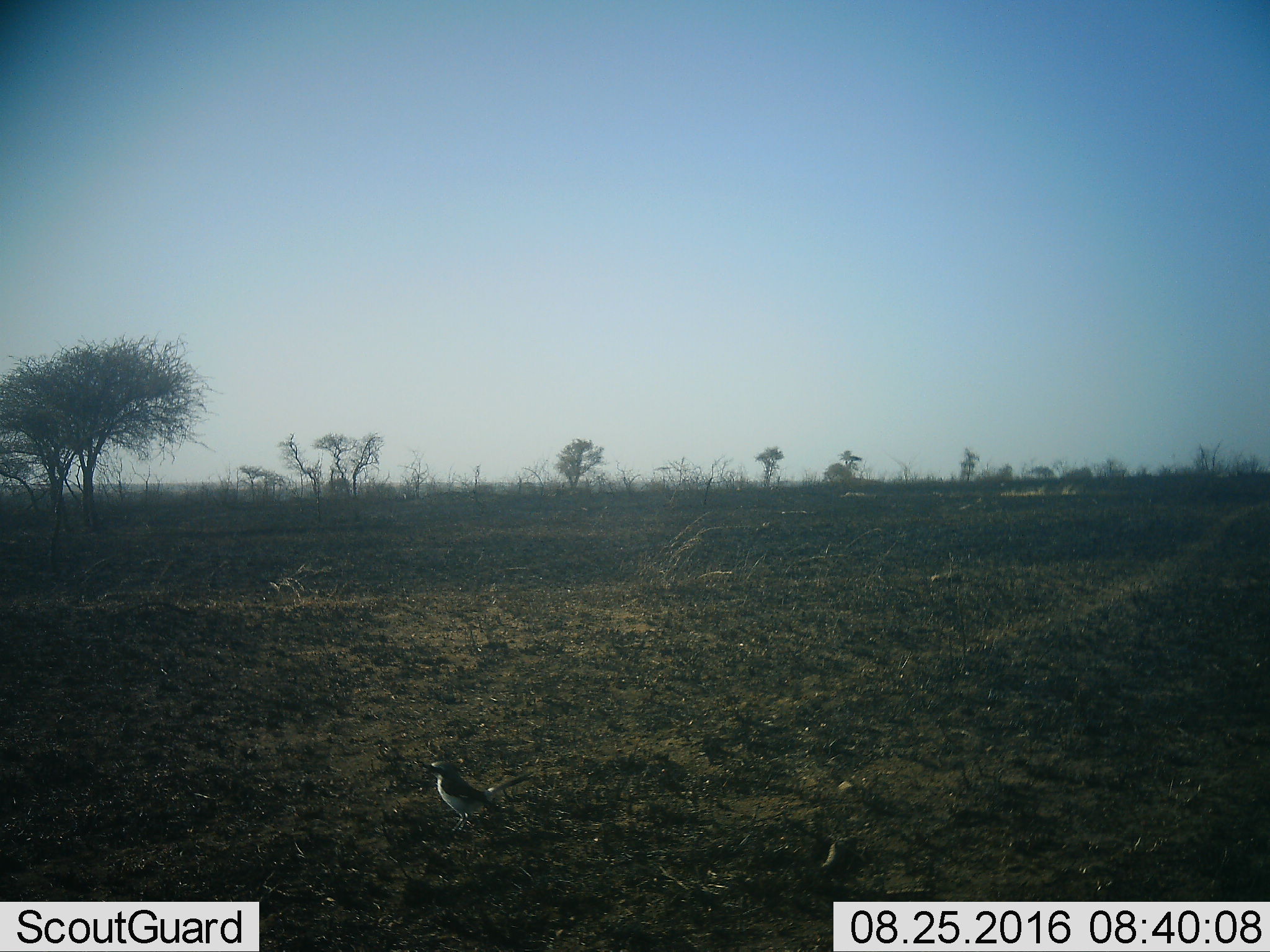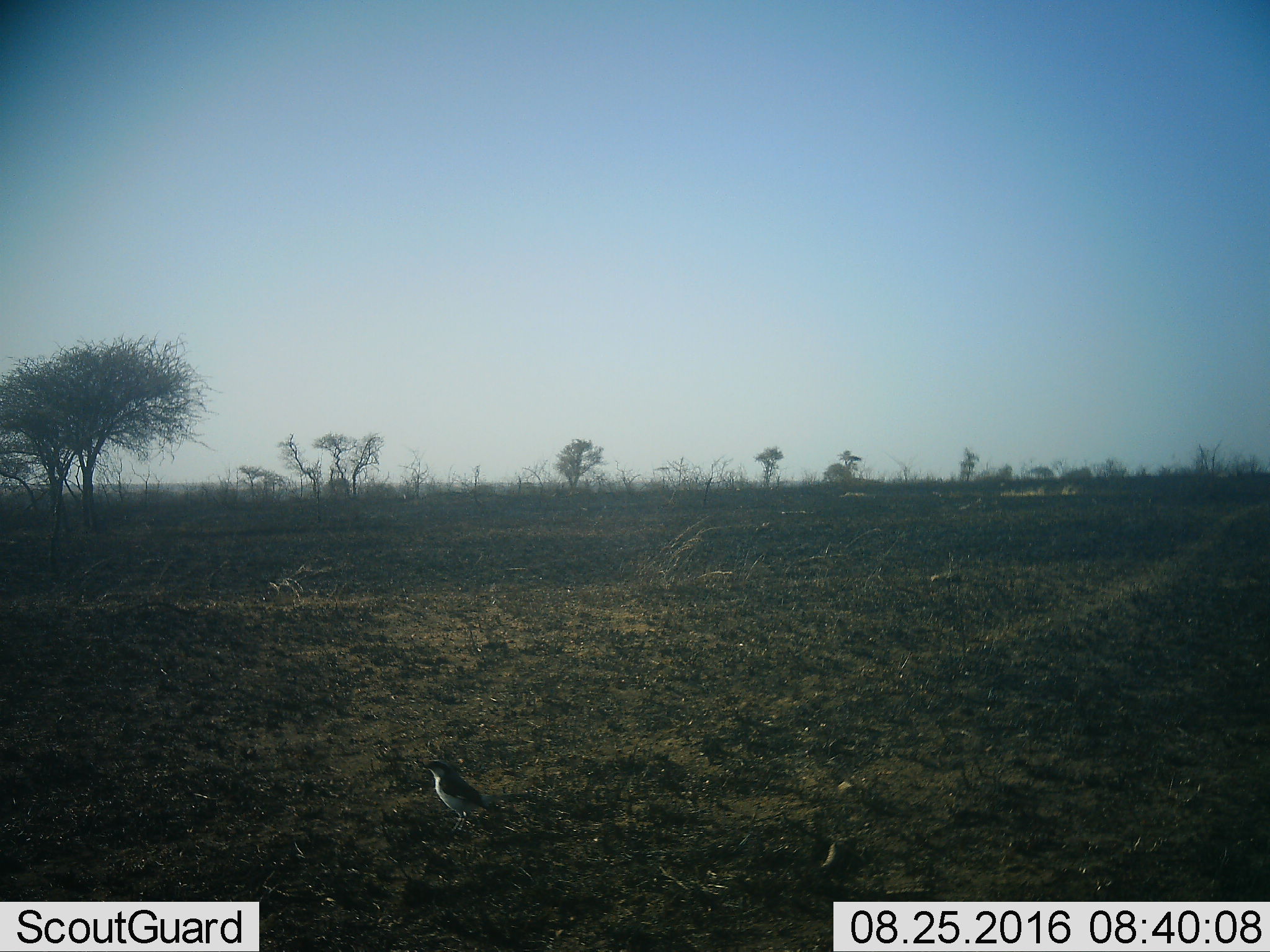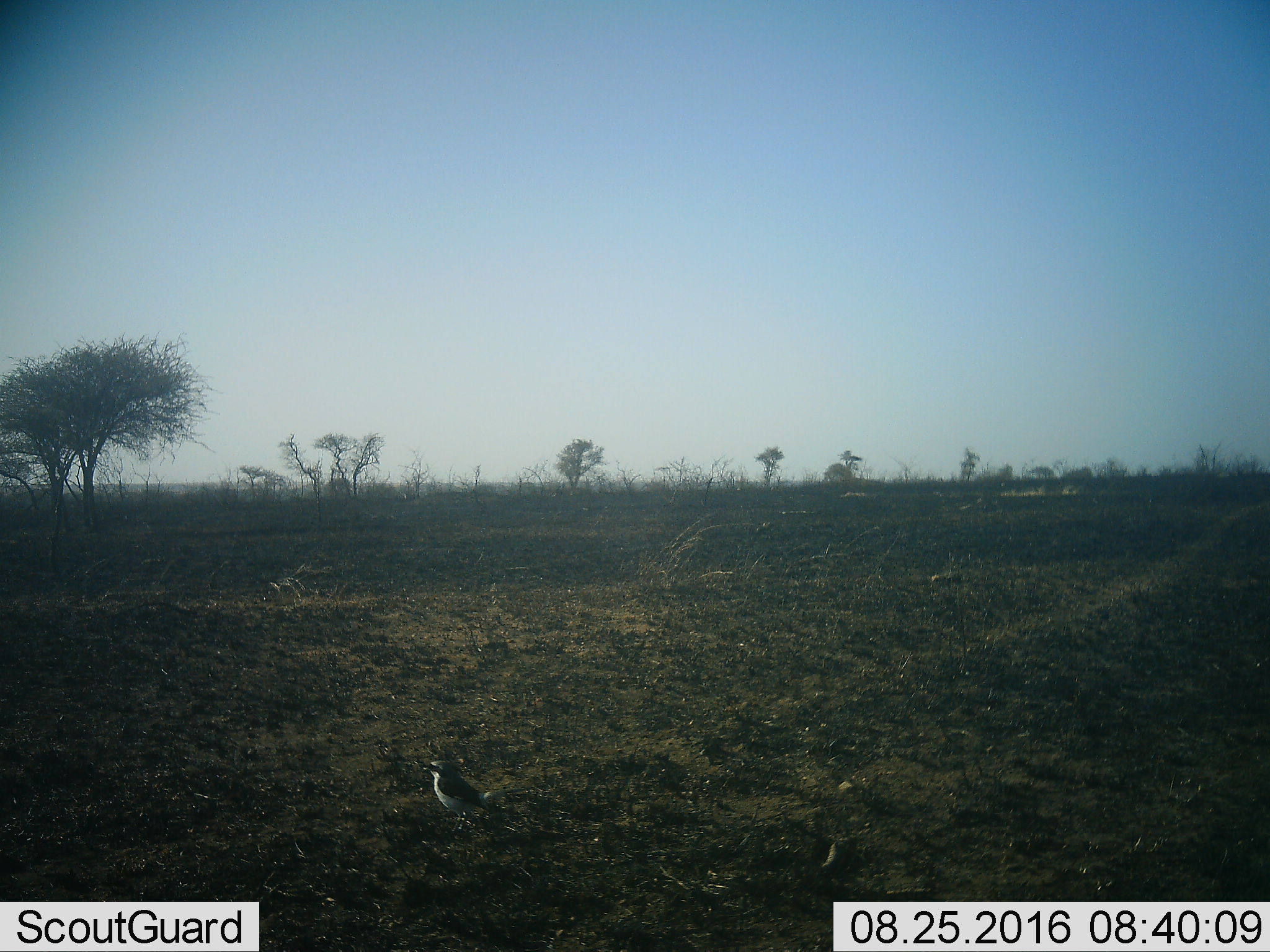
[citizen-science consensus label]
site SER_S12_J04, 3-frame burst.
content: unidentified animal